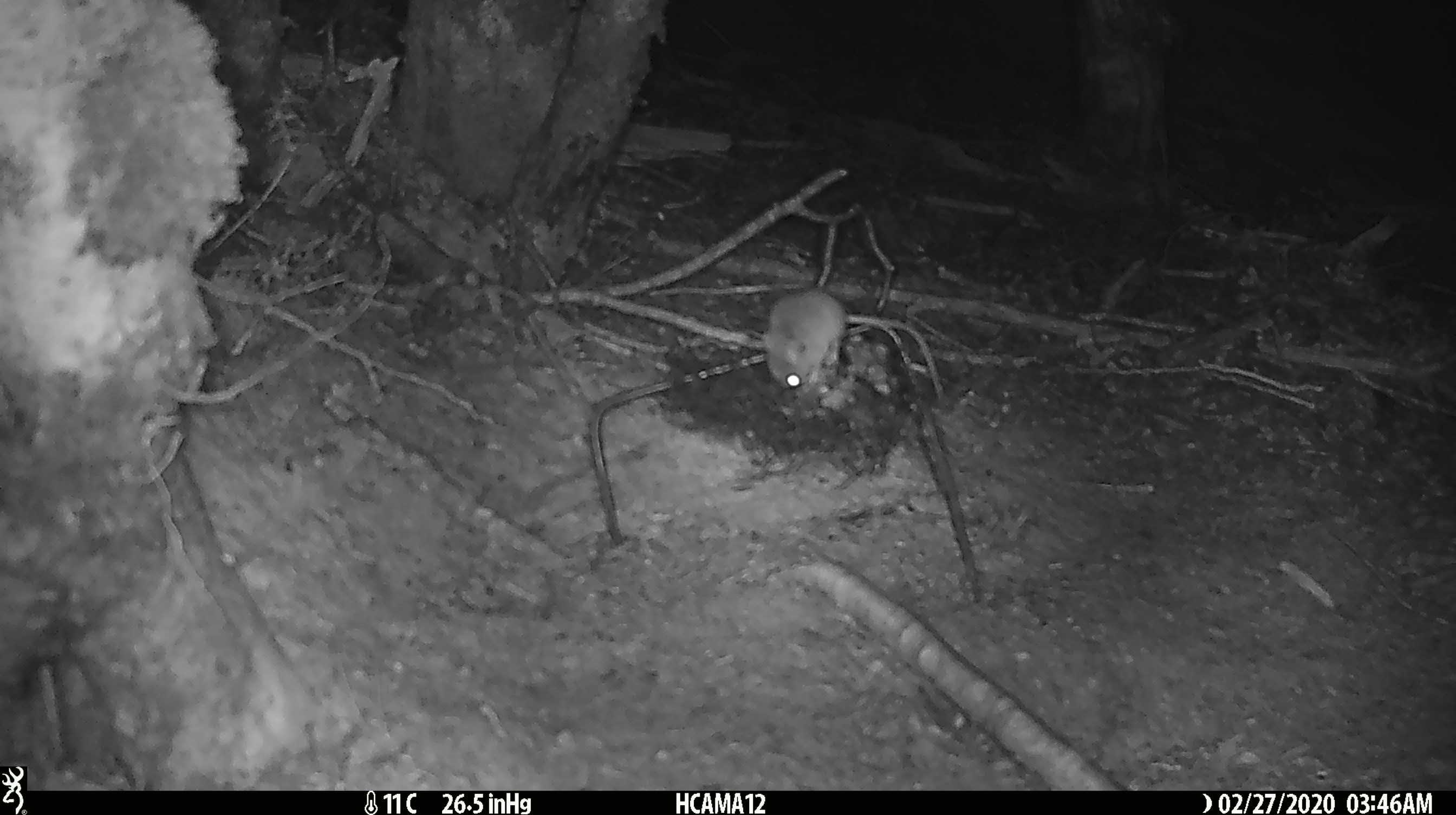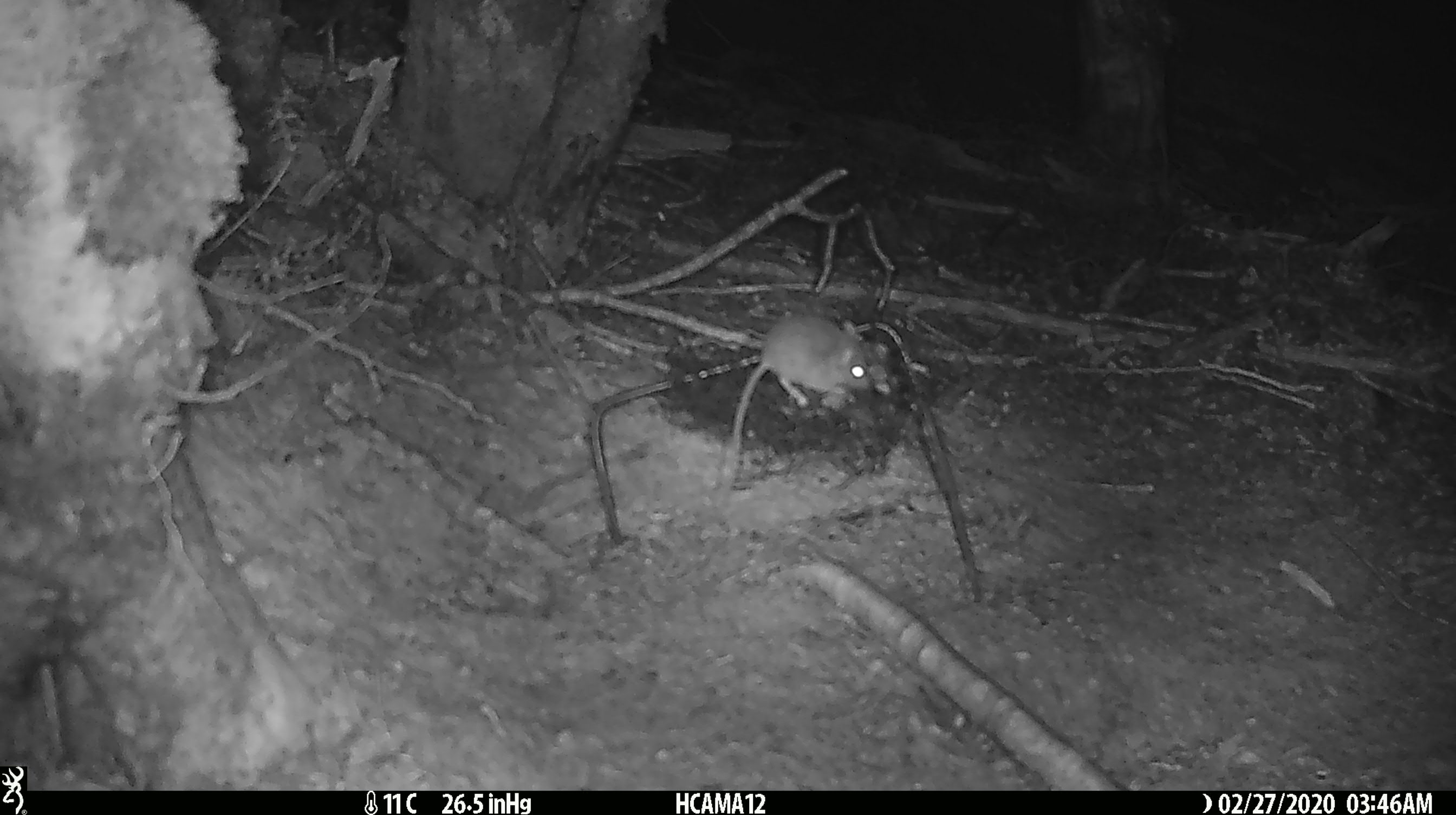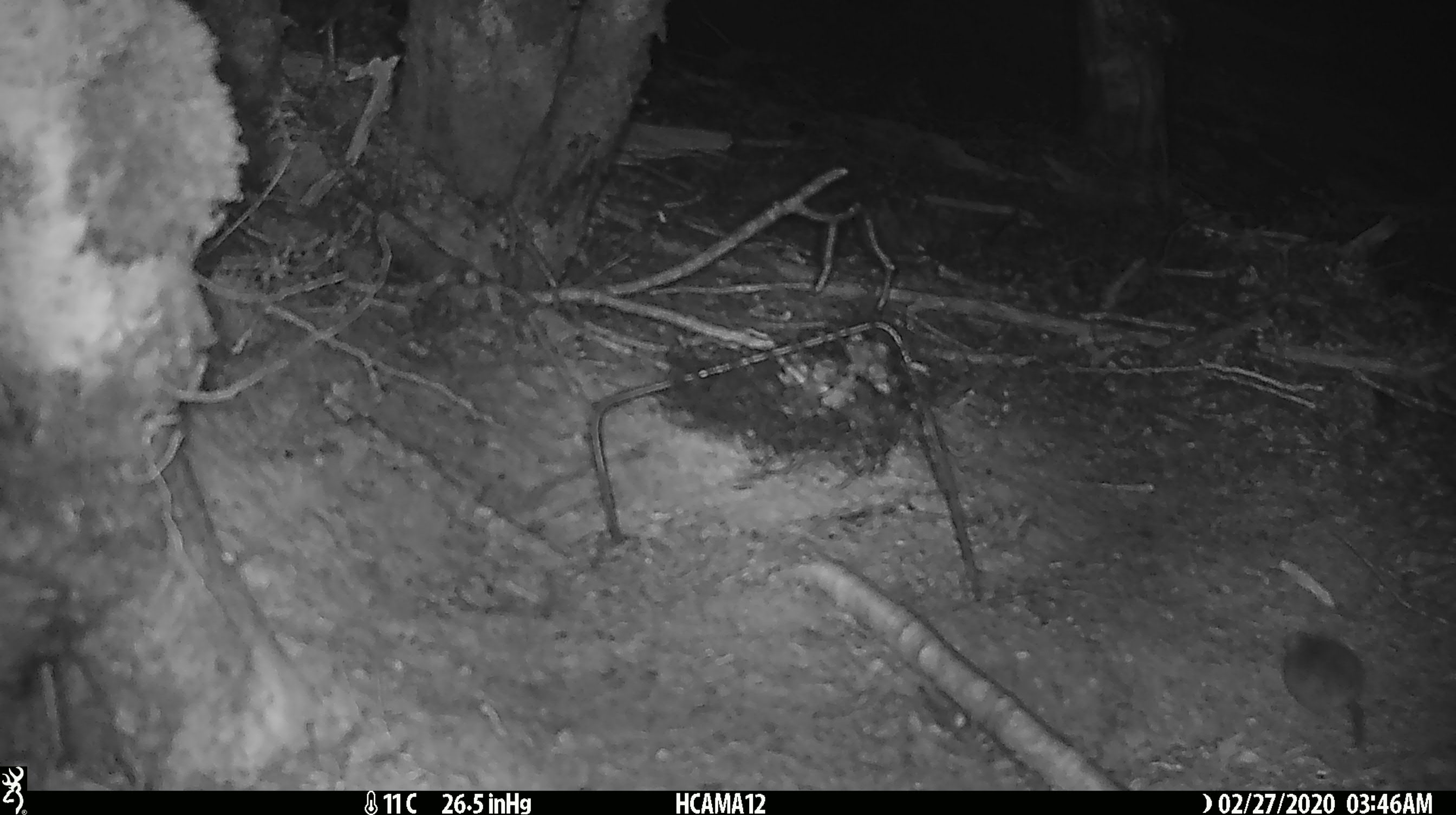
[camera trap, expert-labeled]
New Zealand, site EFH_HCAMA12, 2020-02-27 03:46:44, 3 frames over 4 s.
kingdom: Animalia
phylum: Chordata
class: Mammalia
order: Rodentia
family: Muridae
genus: Mus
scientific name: Mus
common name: mouse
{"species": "mouse (Mus)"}